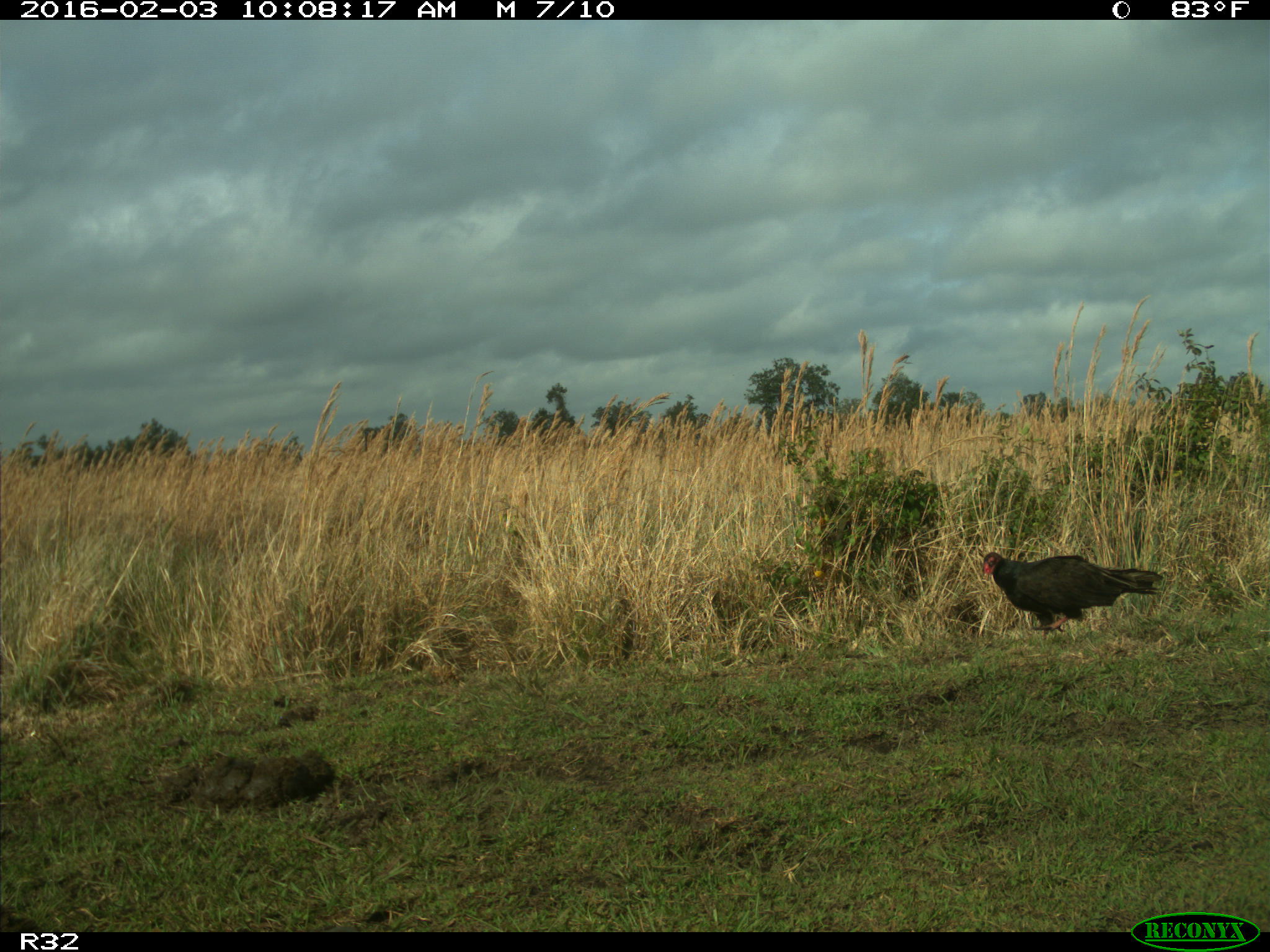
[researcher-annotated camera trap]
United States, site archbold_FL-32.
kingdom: Animalia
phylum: Chordata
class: Aves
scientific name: Aves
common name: birds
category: unidentified bird